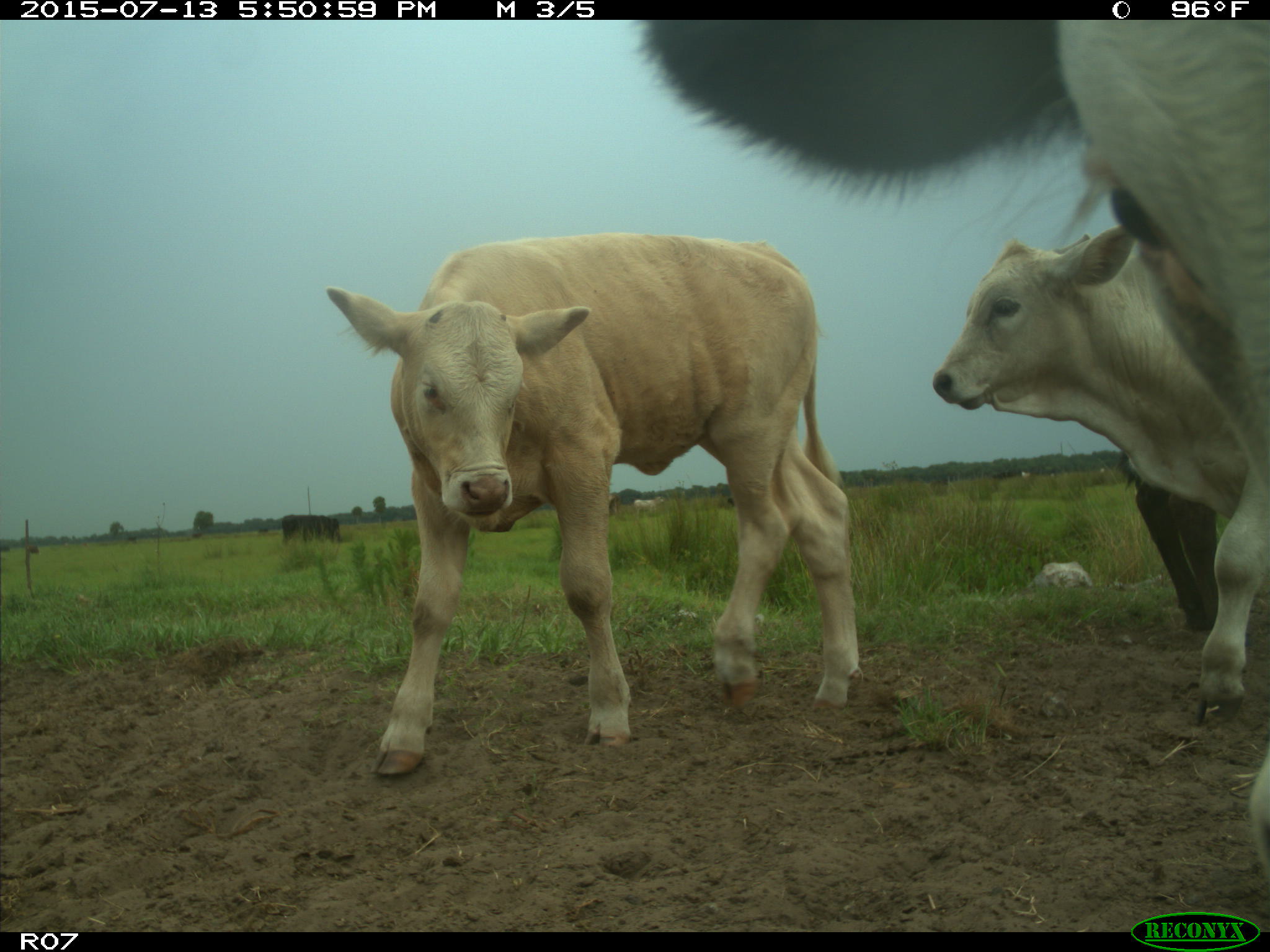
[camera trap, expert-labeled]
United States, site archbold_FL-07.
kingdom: Animalia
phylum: Chordata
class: Mammalia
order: Artiodactyla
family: Bovidae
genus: Bos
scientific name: Bos taurus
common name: domestic cow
Bos taurus (domestic cow).